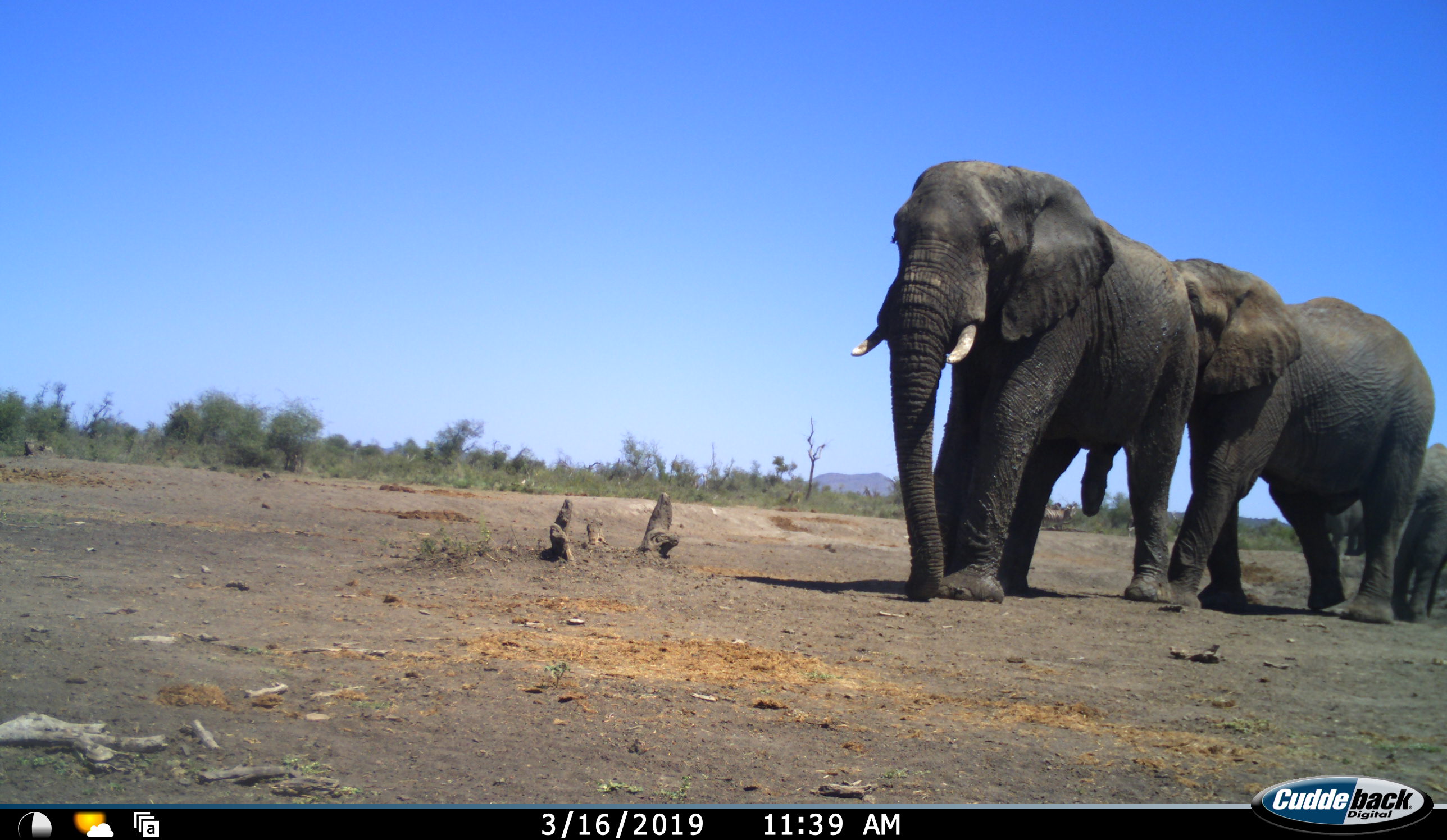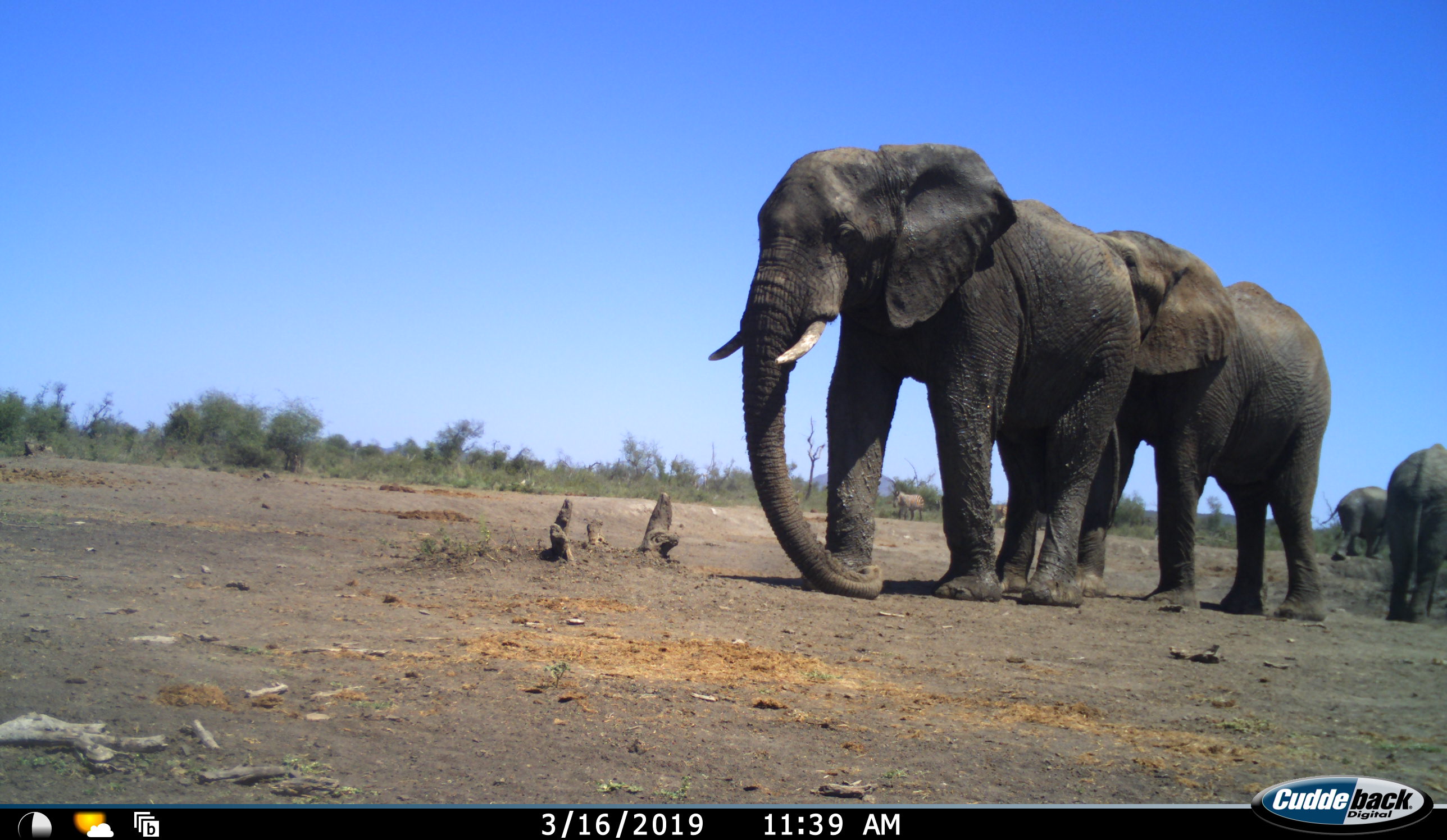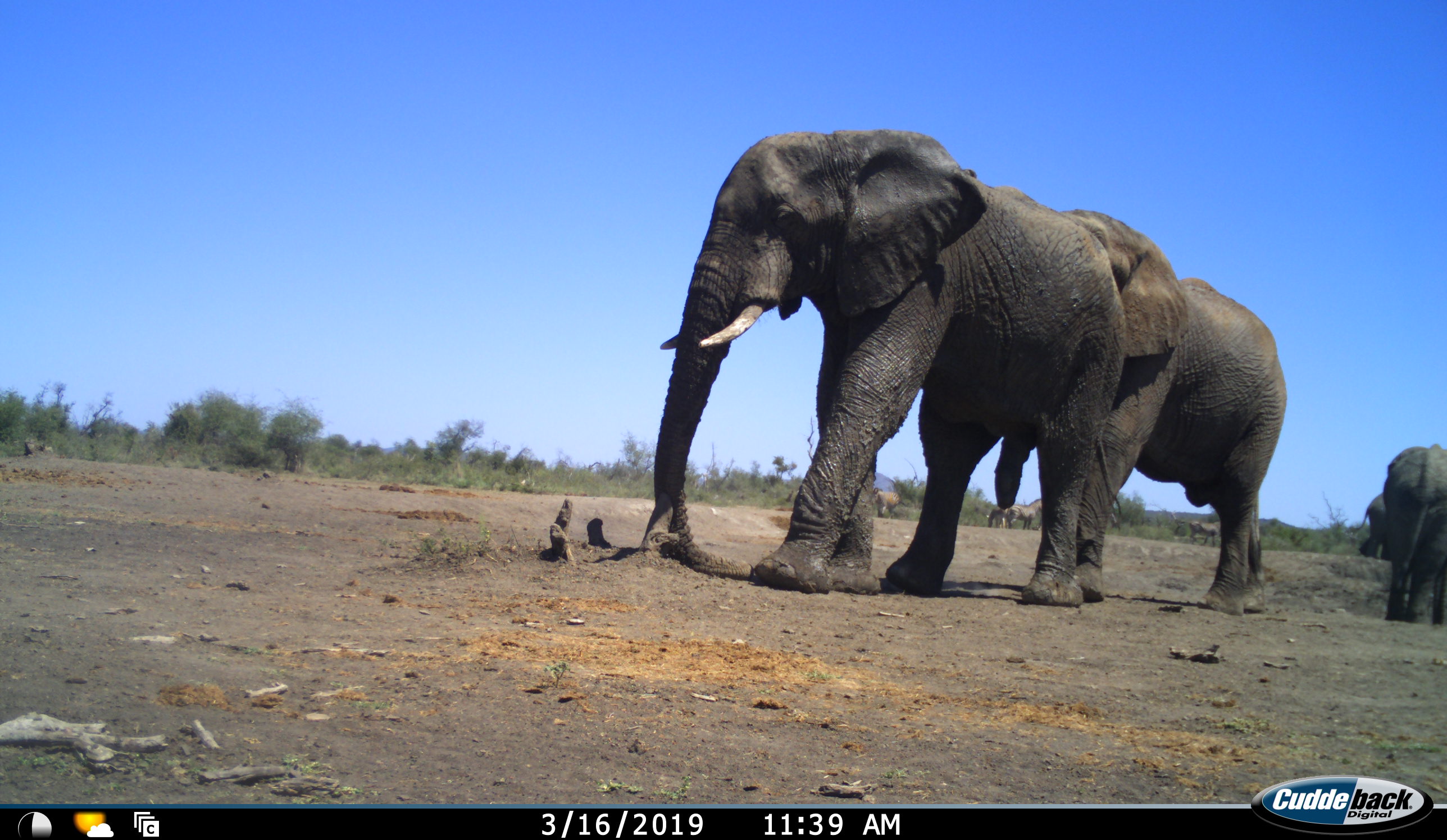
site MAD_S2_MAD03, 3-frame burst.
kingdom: Animalia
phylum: Chordata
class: Mammalia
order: Proboscidea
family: Elephantidae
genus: Loxodonta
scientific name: Loxodonta africana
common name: african bush elephant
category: elephant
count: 4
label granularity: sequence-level